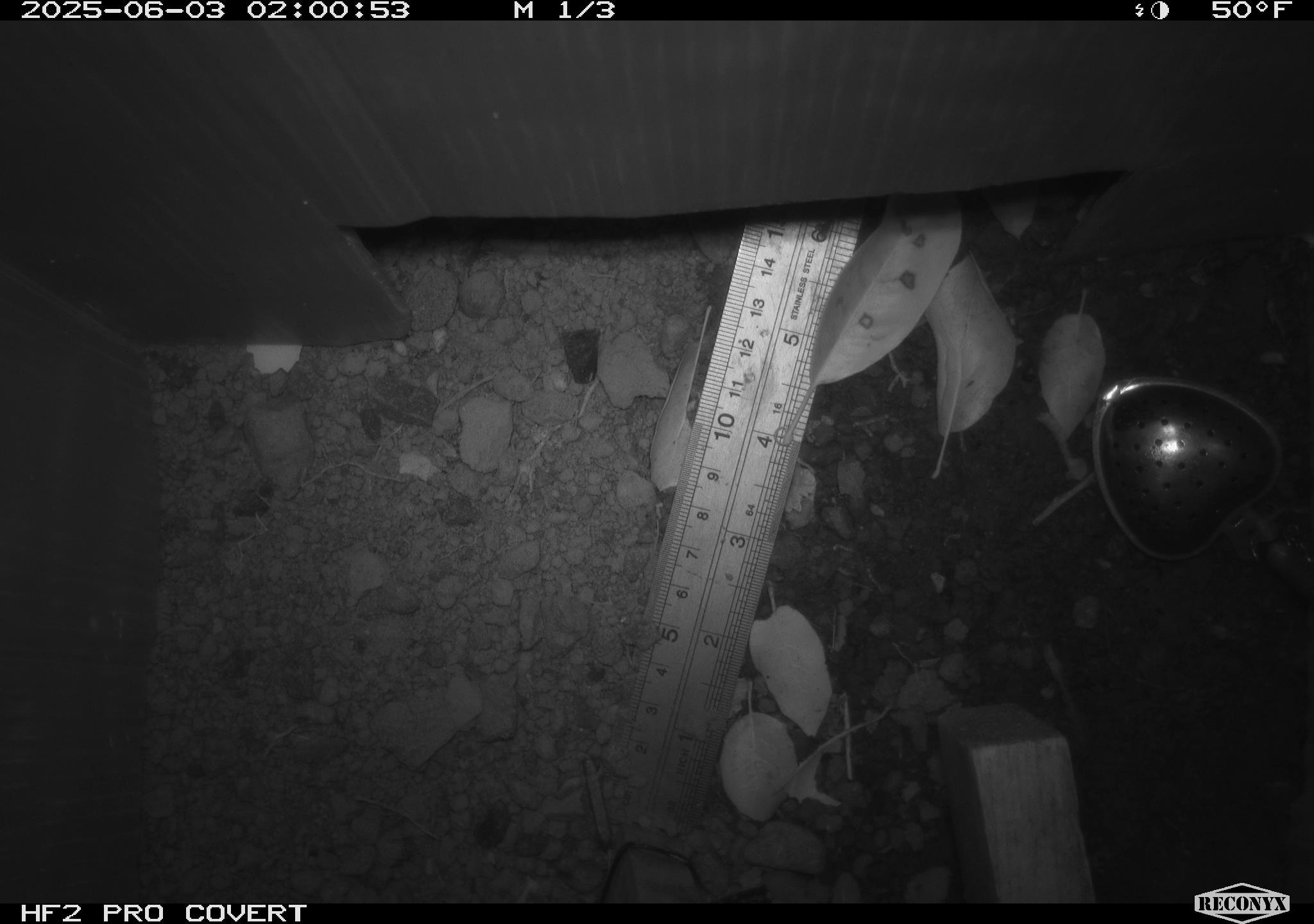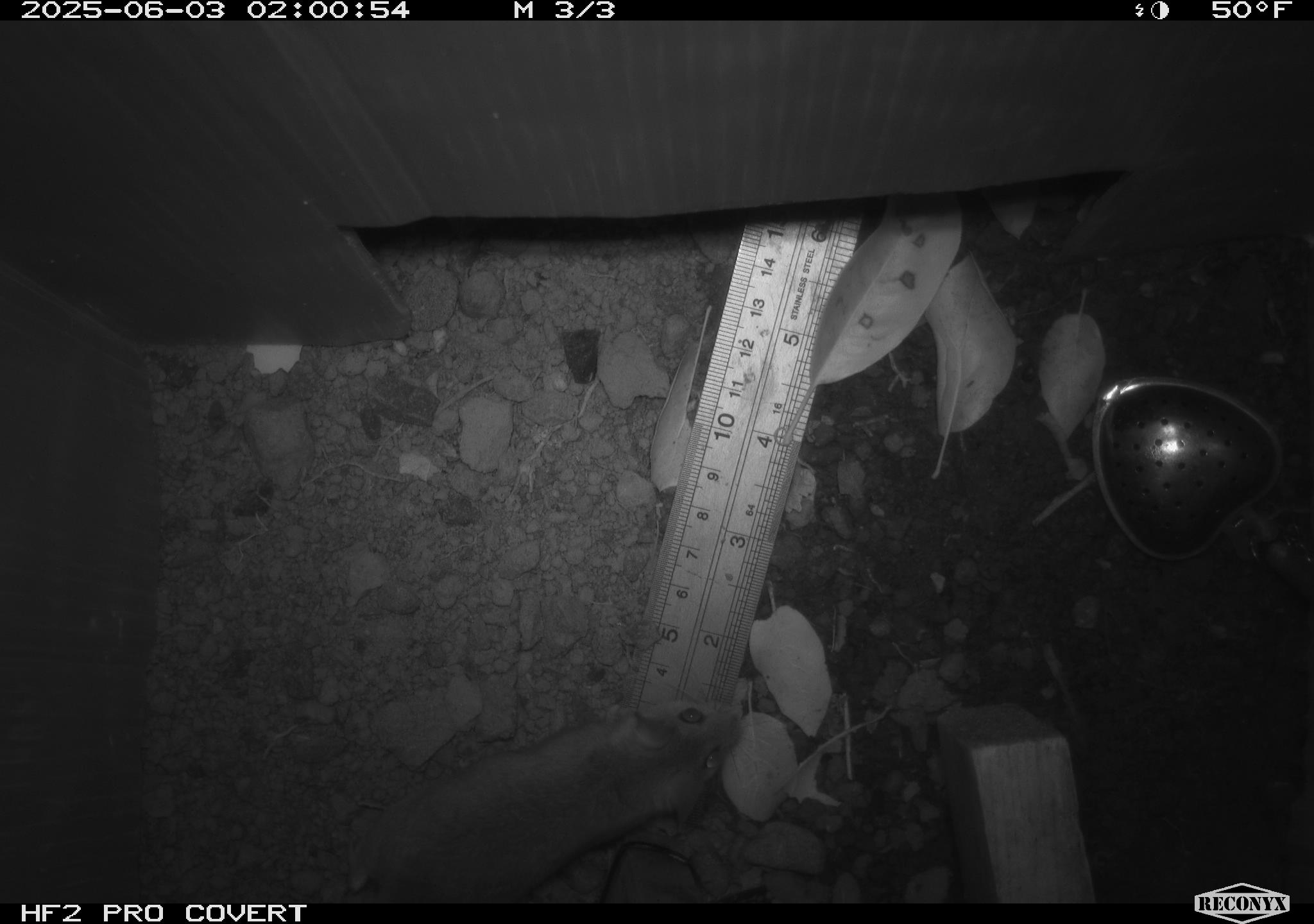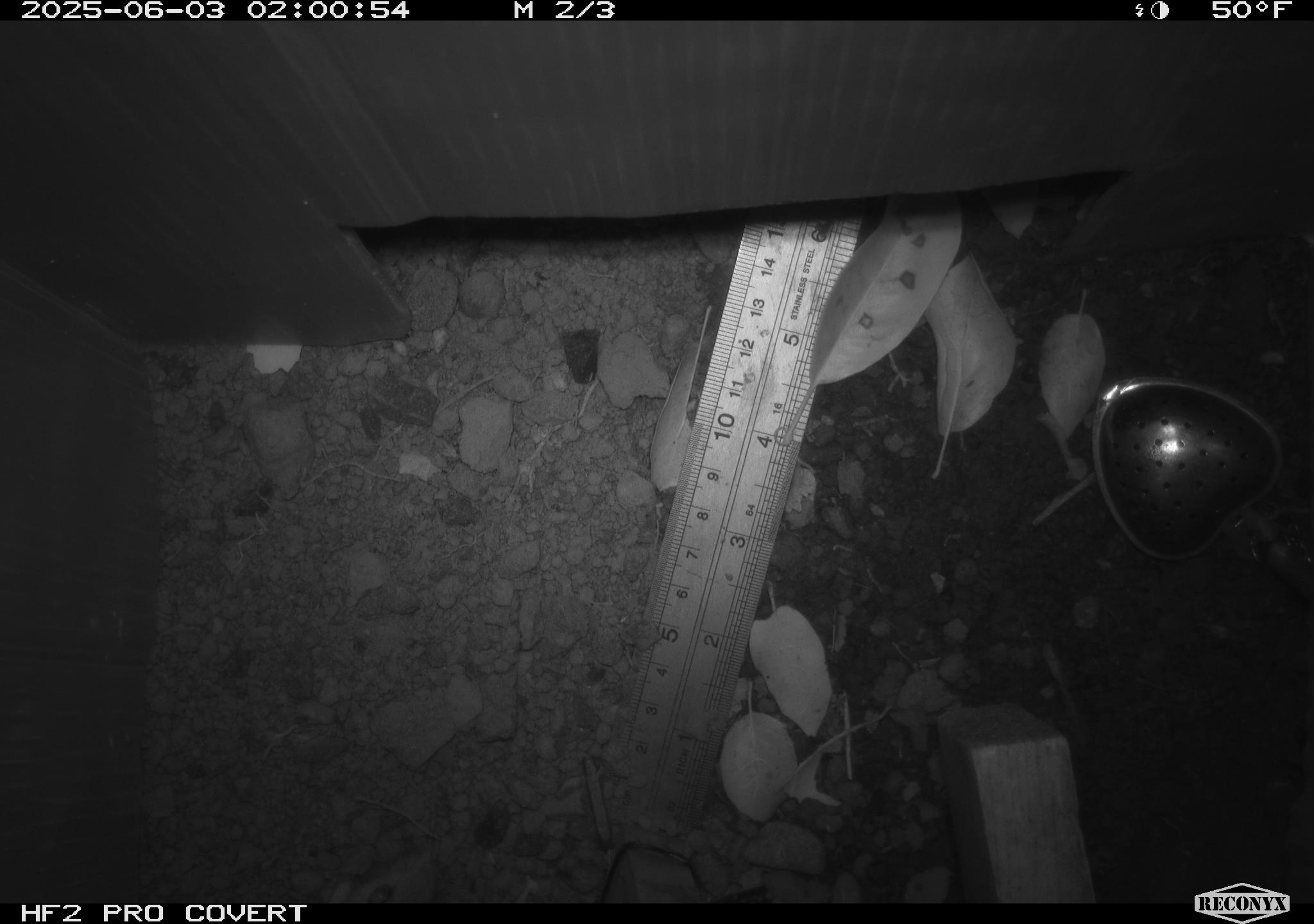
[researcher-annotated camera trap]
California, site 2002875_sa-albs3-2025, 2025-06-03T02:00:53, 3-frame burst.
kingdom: Animalia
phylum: Chordata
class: Mammalia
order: Rodentia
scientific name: Rodentia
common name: mouse species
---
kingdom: Animalia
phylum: Chordata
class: Mammalia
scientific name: Mammalia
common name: small mammal